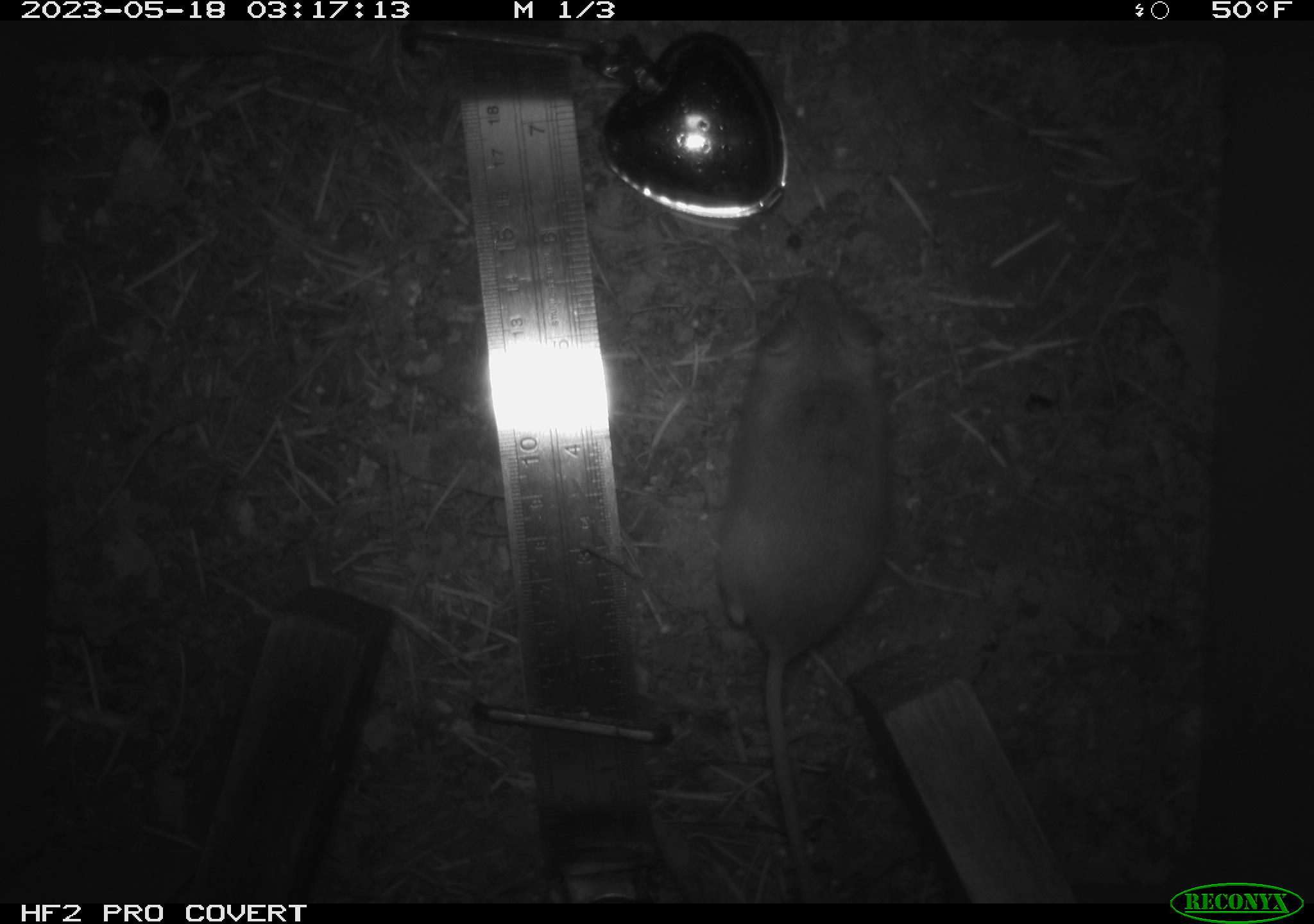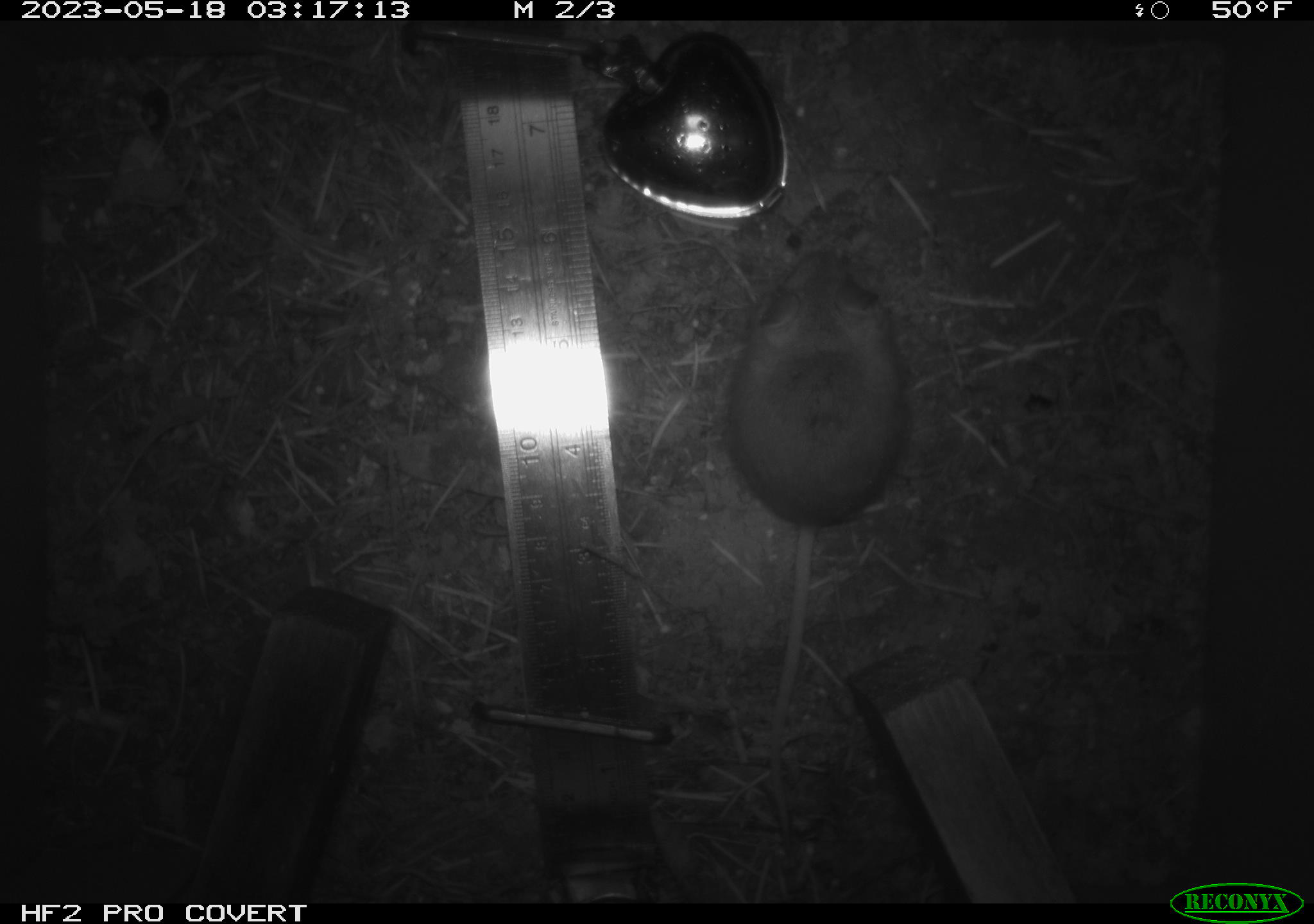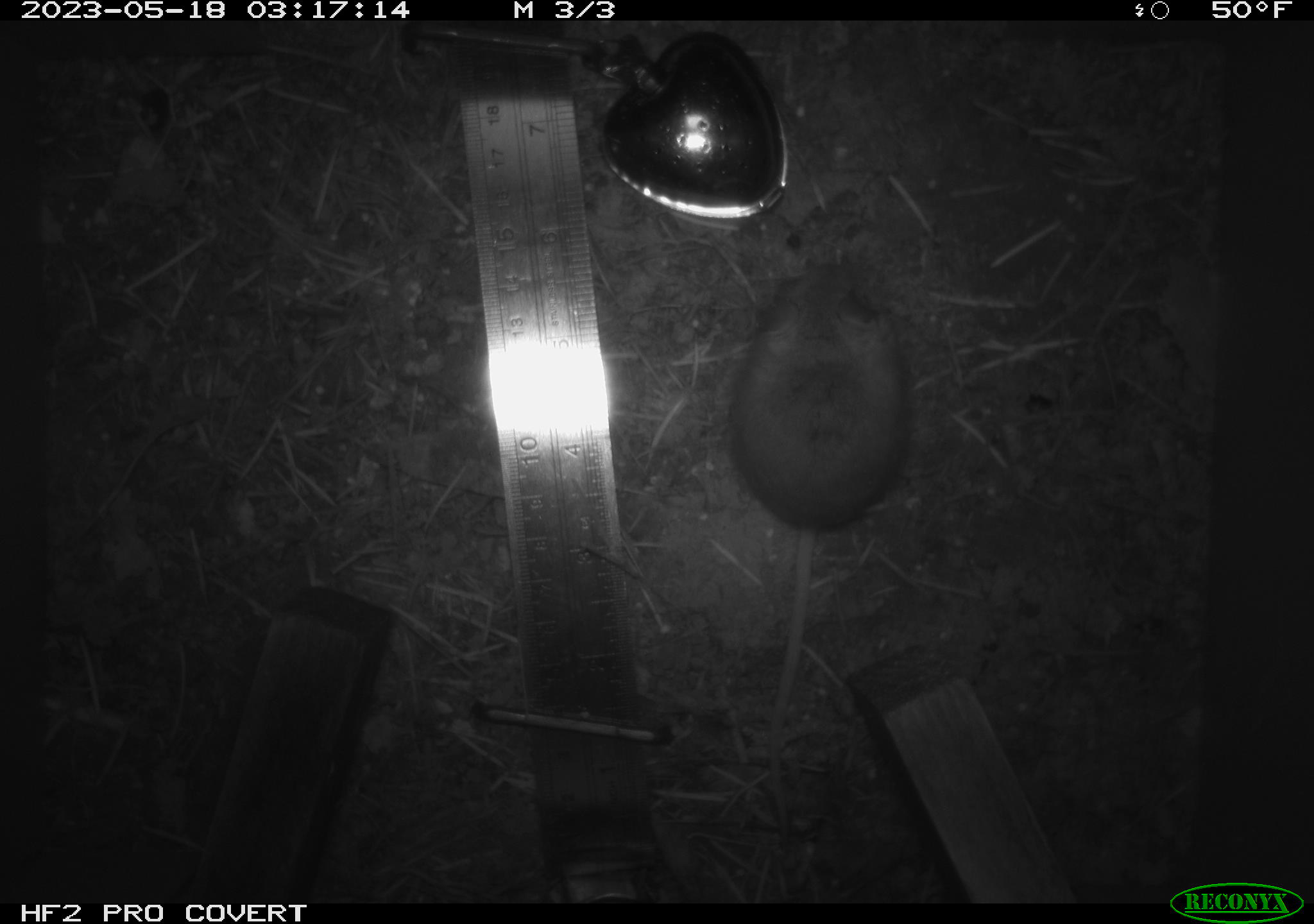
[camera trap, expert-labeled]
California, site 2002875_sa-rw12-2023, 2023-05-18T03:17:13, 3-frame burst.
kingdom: Animalia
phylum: Chordata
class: Mammalia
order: Rodentia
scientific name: Rodentia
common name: mouse species